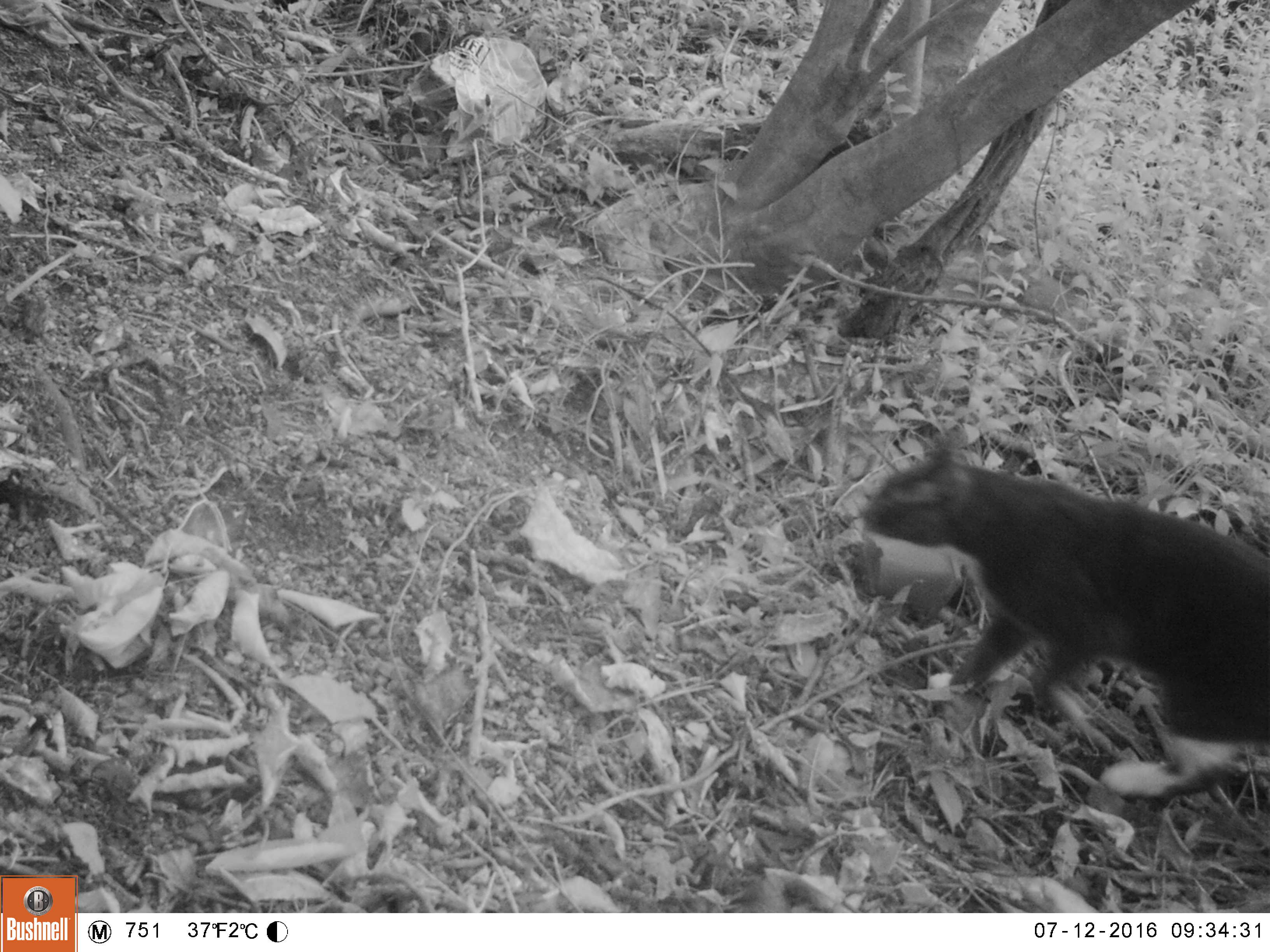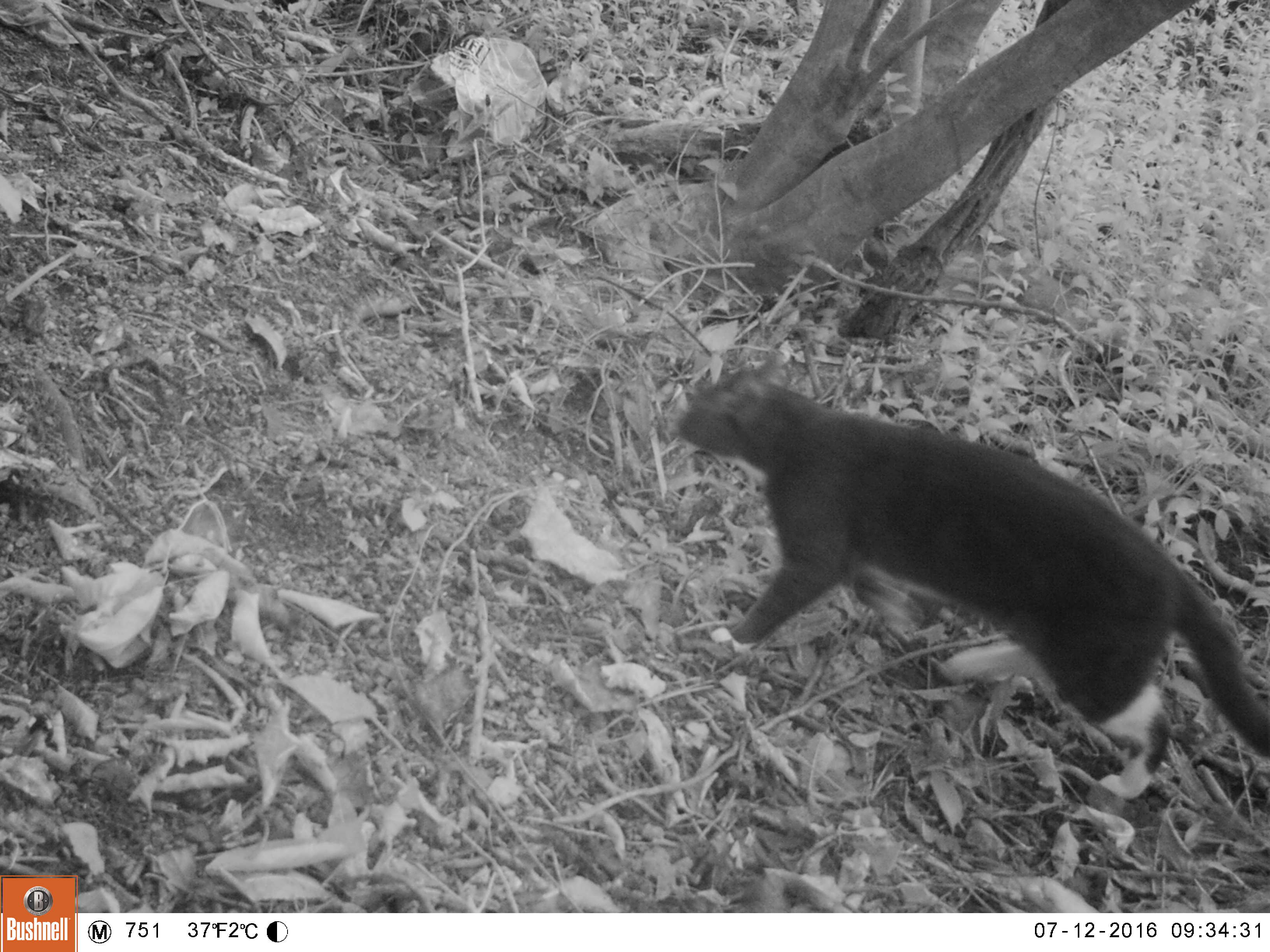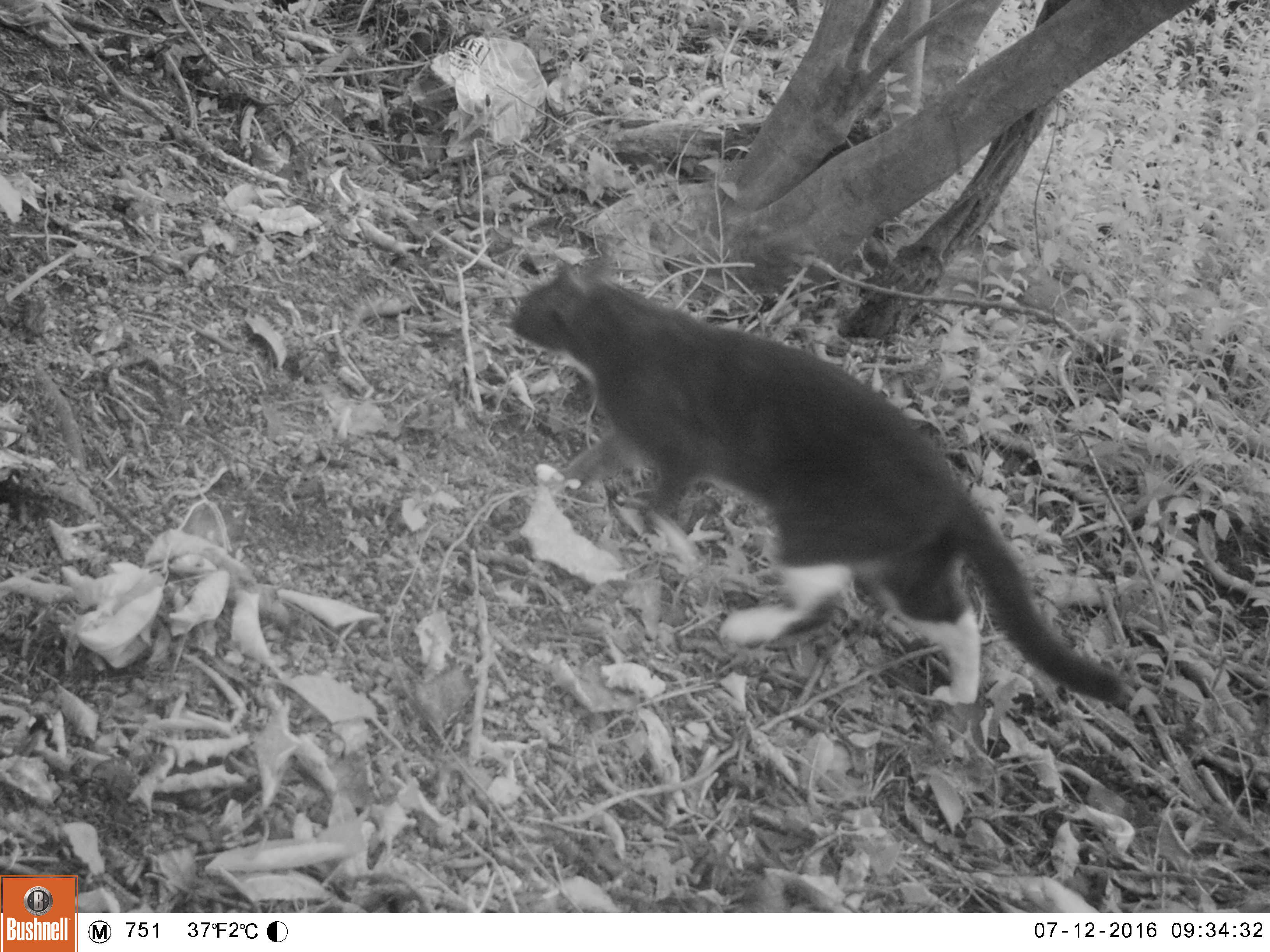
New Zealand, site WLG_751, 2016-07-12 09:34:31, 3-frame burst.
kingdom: Animalia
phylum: Chordata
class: Mammalia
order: Carnivora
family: Felidae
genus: Felis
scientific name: Felis catus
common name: domestic cat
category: cat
Cat (domestic cat) (Felis catus).